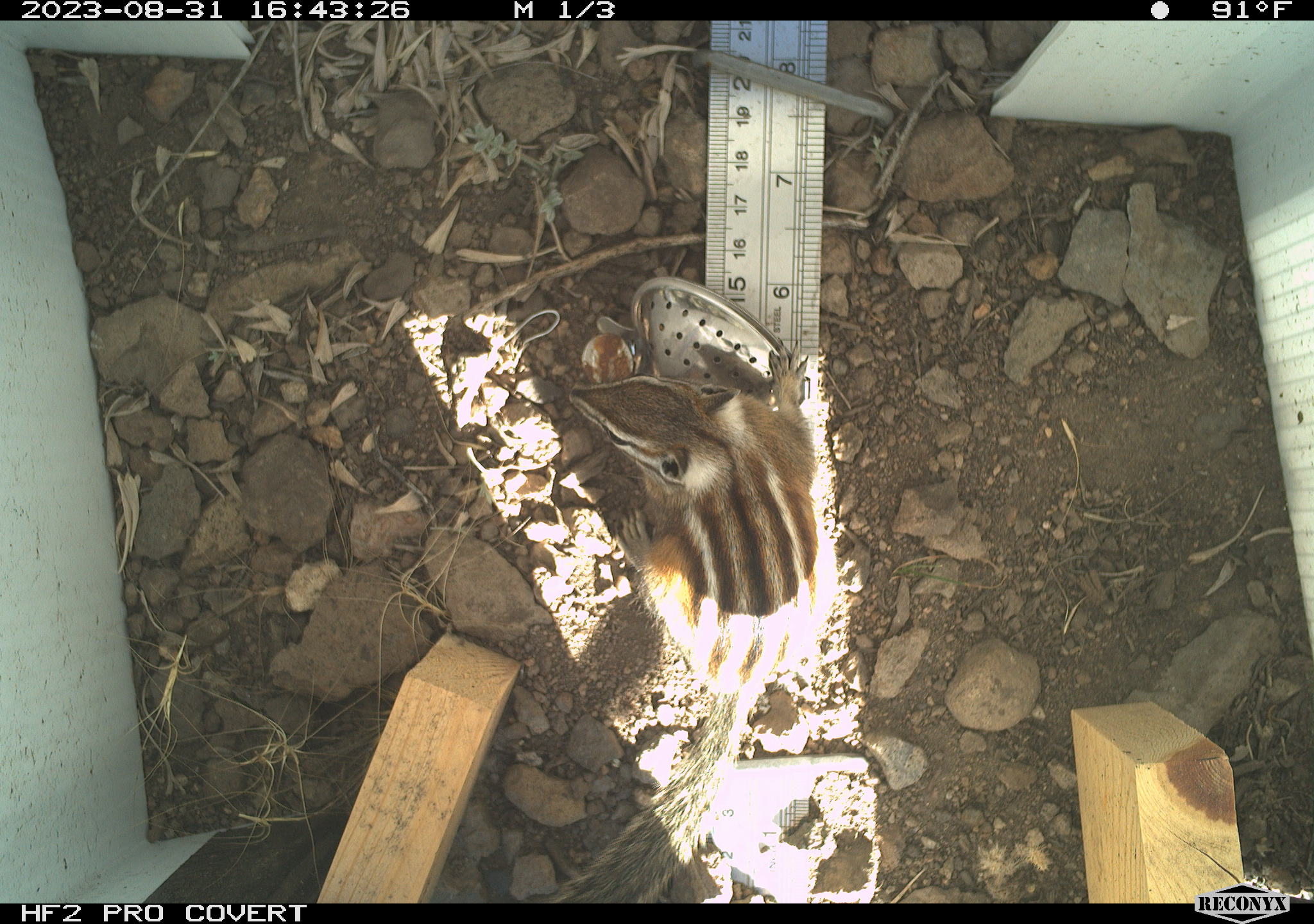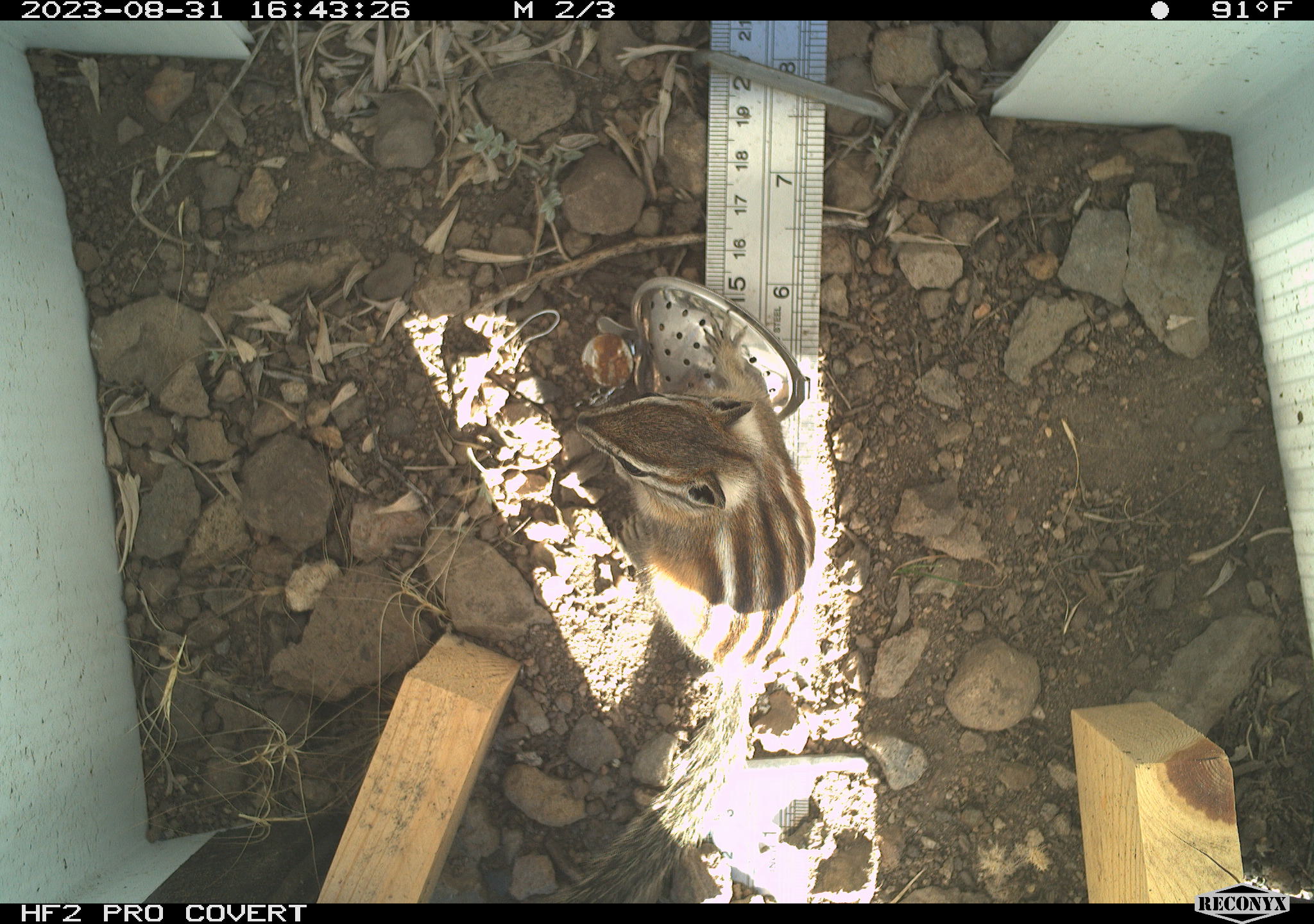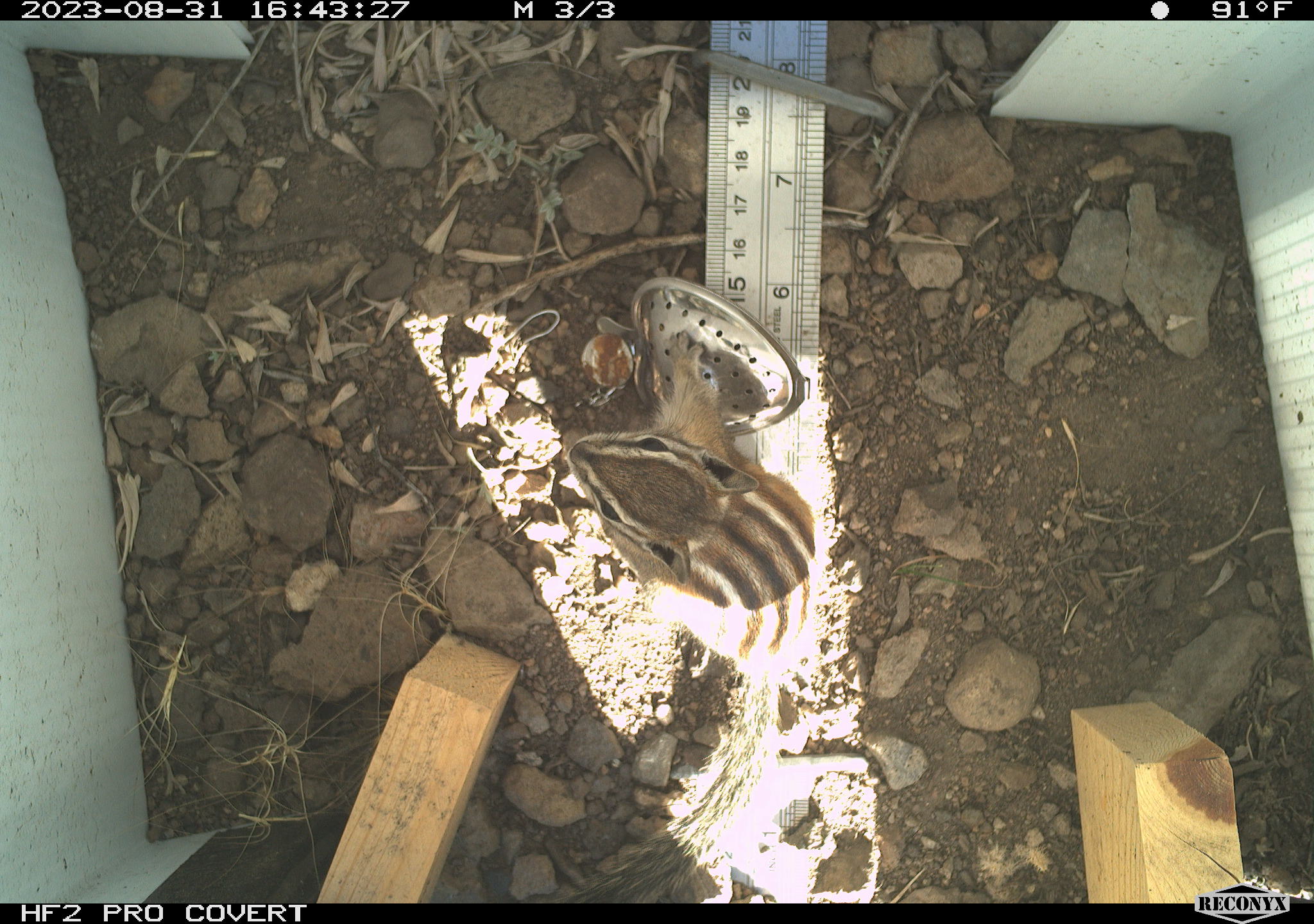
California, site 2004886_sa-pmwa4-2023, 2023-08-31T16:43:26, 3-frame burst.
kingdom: Animalia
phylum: Chordata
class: Mammalia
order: Rodentia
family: Sciuridae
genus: Neotamias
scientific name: Neotamias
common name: western chipmunks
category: neotamias species